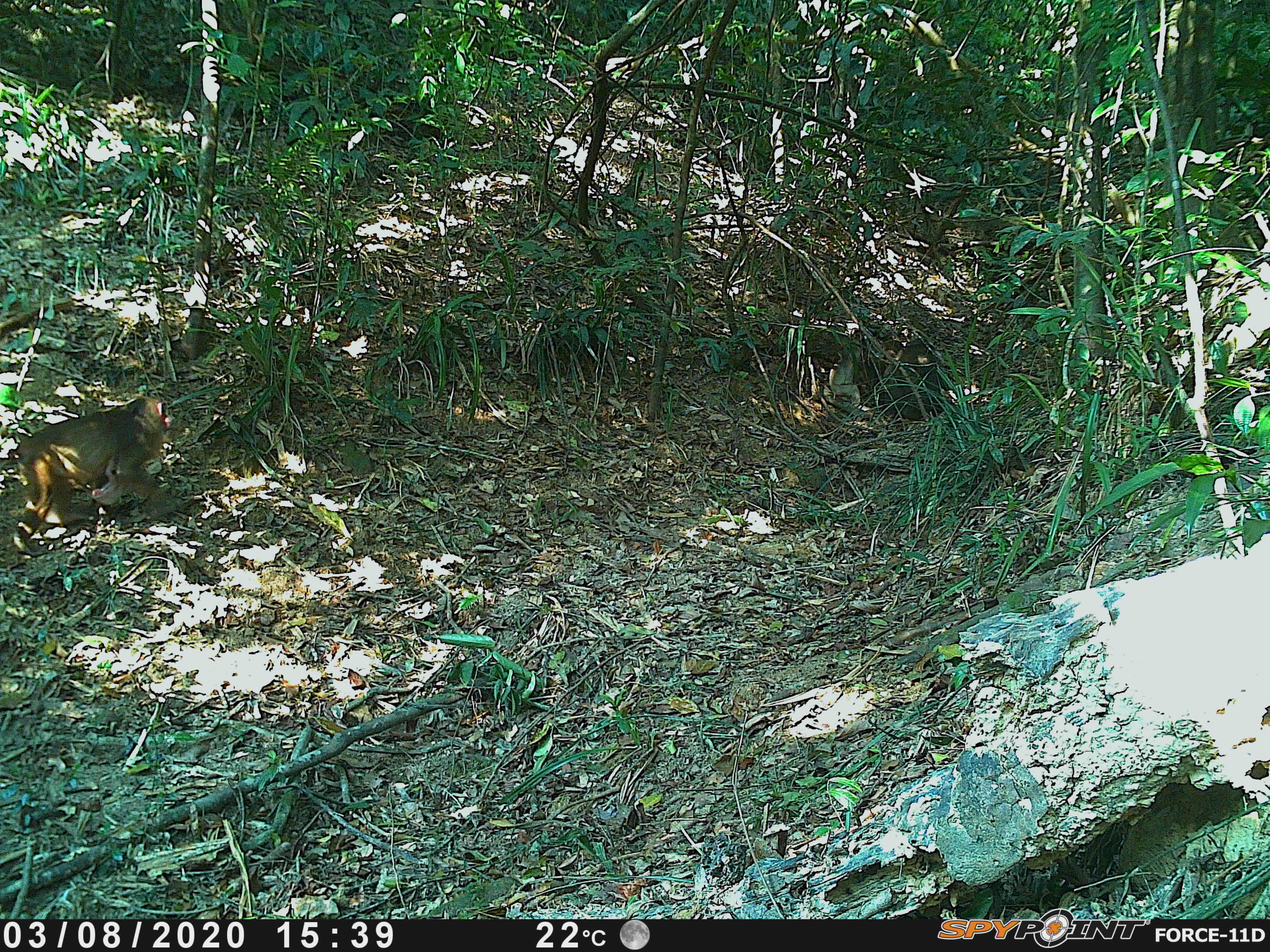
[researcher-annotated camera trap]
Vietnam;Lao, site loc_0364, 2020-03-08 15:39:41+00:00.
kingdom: Animalia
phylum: Chordata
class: Mammalia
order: Primates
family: Cercopithecidae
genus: Macaca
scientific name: Macaca arctoides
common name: stump-tailed macaque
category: stump tailed macaque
Stump tailed macaque (stump-tailed macaque) (Macaca arctoides). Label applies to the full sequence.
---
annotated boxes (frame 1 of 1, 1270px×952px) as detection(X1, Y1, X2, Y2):
stump tailed macaque: detection(11, 396, 169, 556)